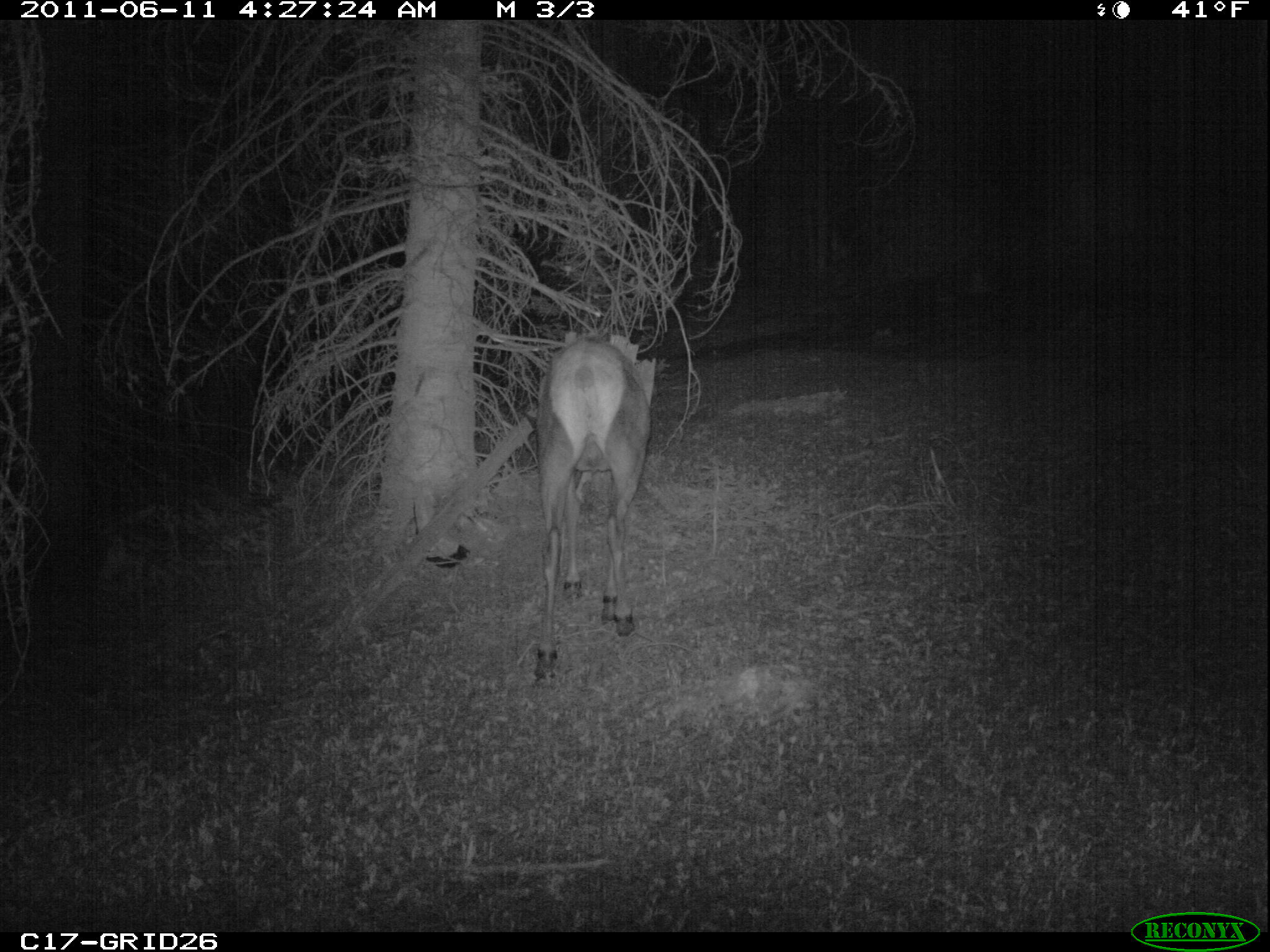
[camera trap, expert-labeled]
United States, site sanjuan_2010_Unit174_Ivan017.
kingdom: Animalia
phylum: Chordata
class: Mammalia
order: Artiodactyla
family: Cervidae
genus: Cervus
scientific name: Cervus elaphus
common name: red deer